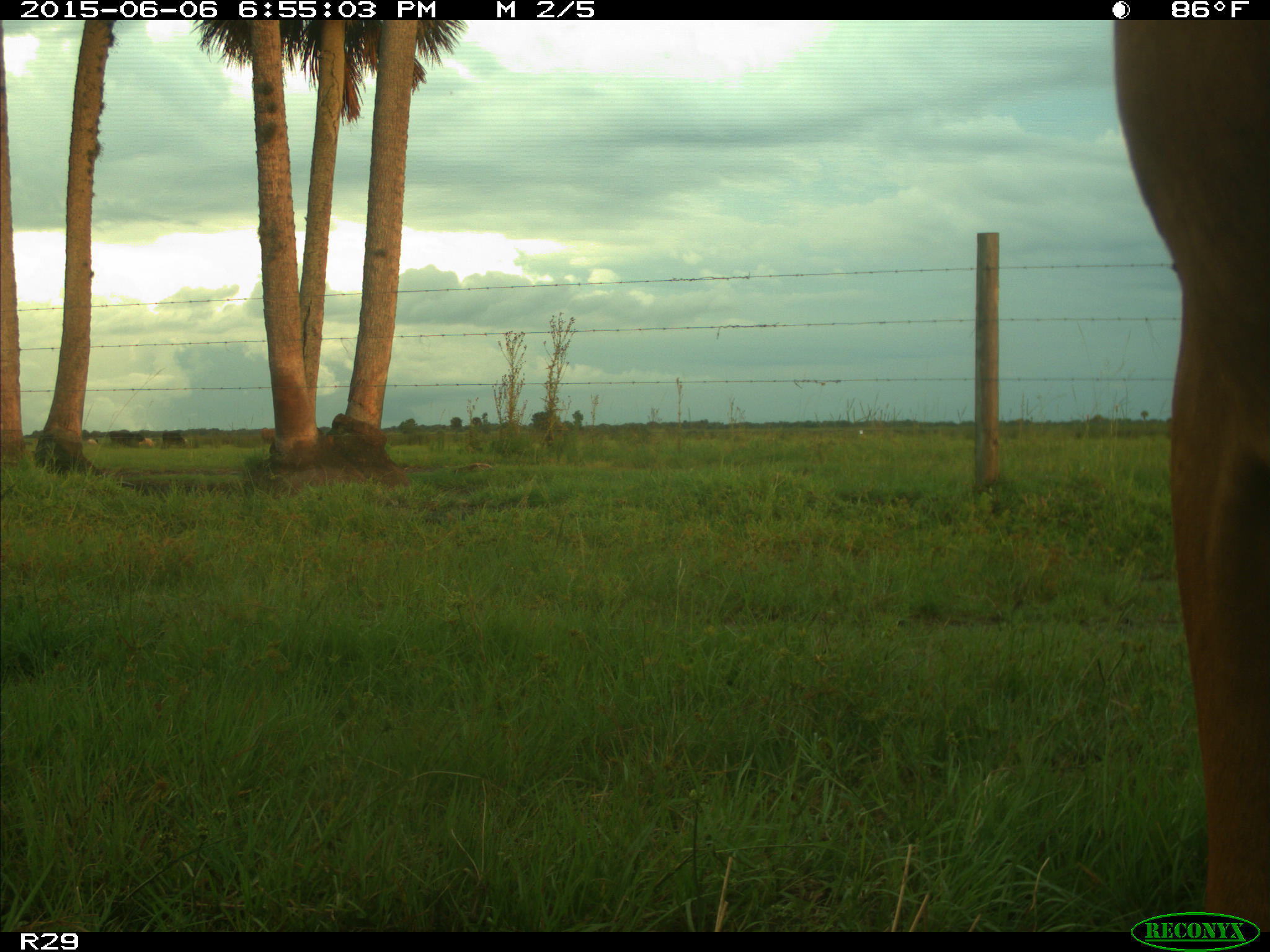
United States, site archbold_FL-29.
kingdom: Animalia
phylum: Chordata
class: Mammalia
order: Artiodactyla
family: Bovidae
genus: Bos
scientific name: Bos taurus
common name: domestic cow